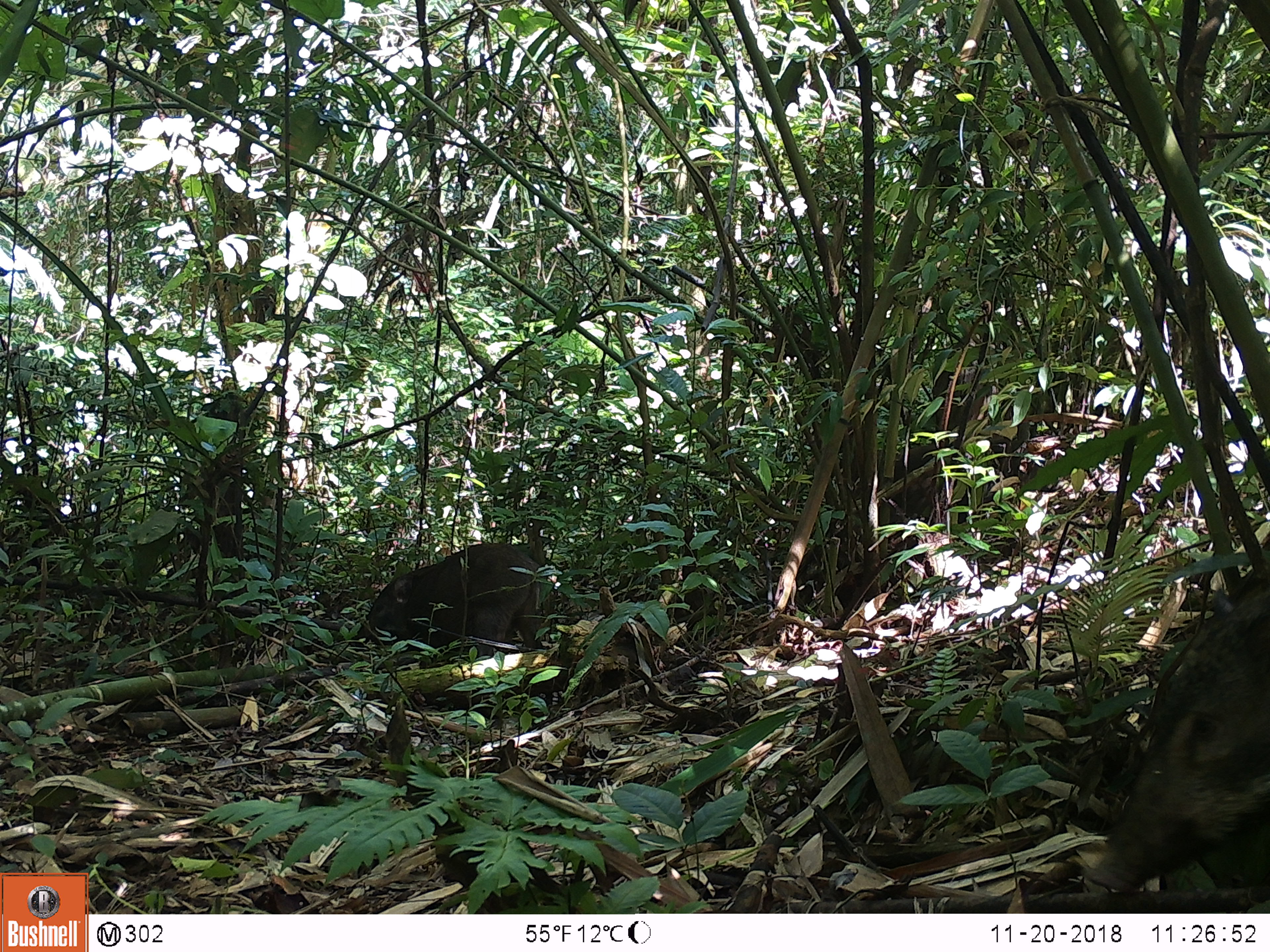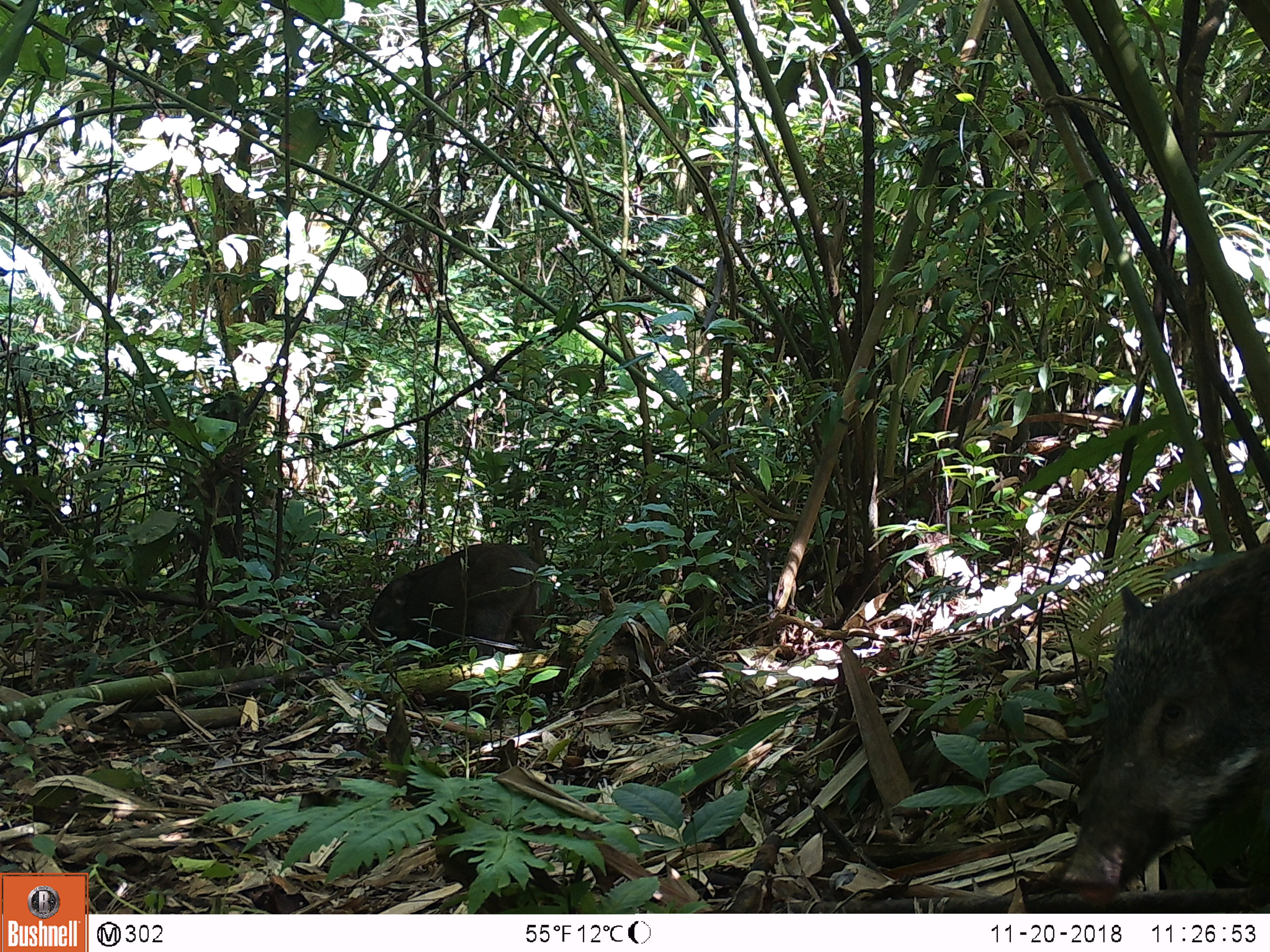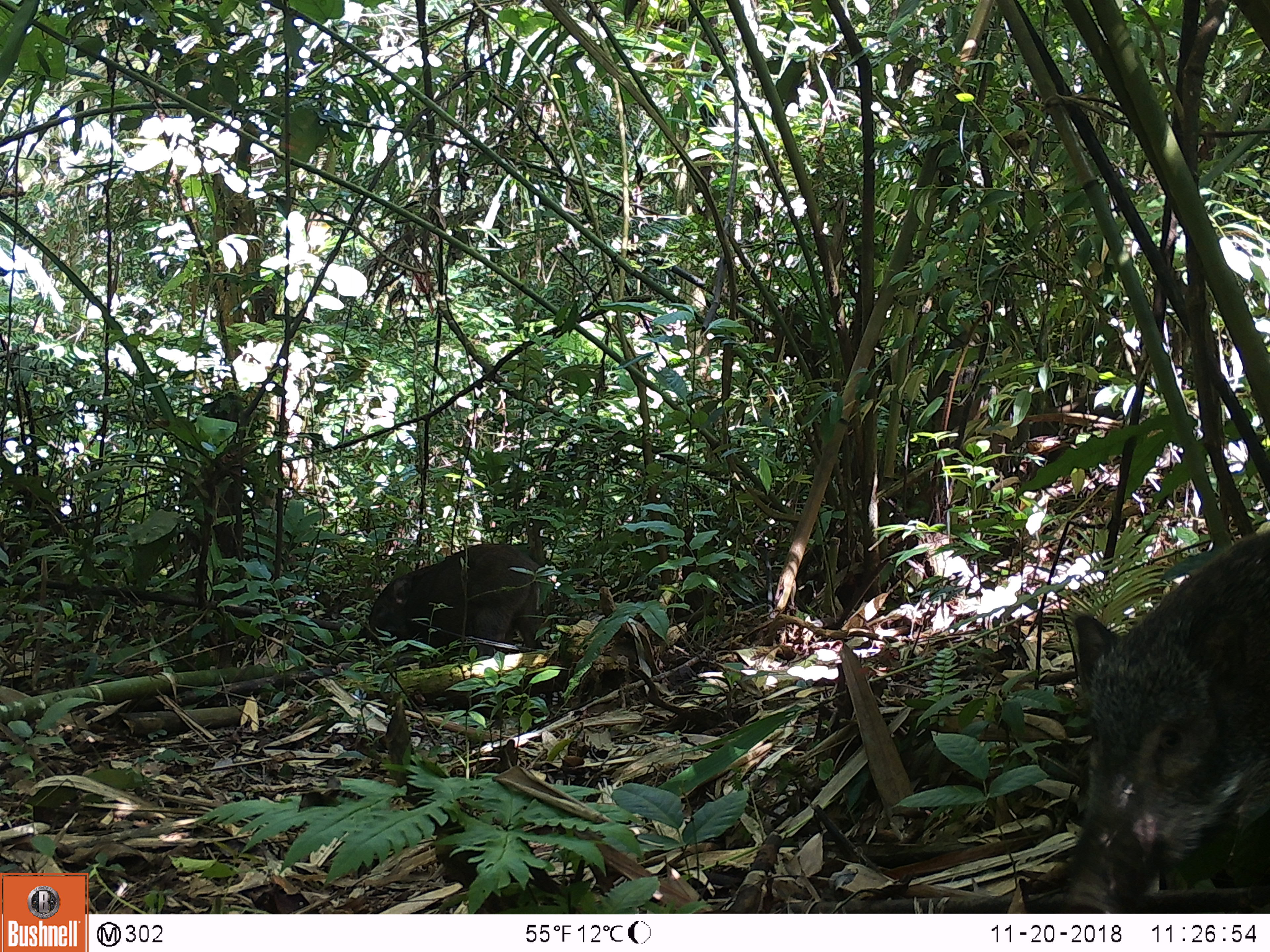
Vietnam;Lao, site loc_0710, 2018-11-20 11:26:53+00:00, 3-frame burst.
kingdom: Animalia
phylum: Chordata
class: Mammalia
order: Artiodactyla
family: Suidae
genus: Sus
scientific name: Sus scrofa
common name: eurasian wild pig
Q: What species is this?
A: Eurasian wild pig (Sus scrofa).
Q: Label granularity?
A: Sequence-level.